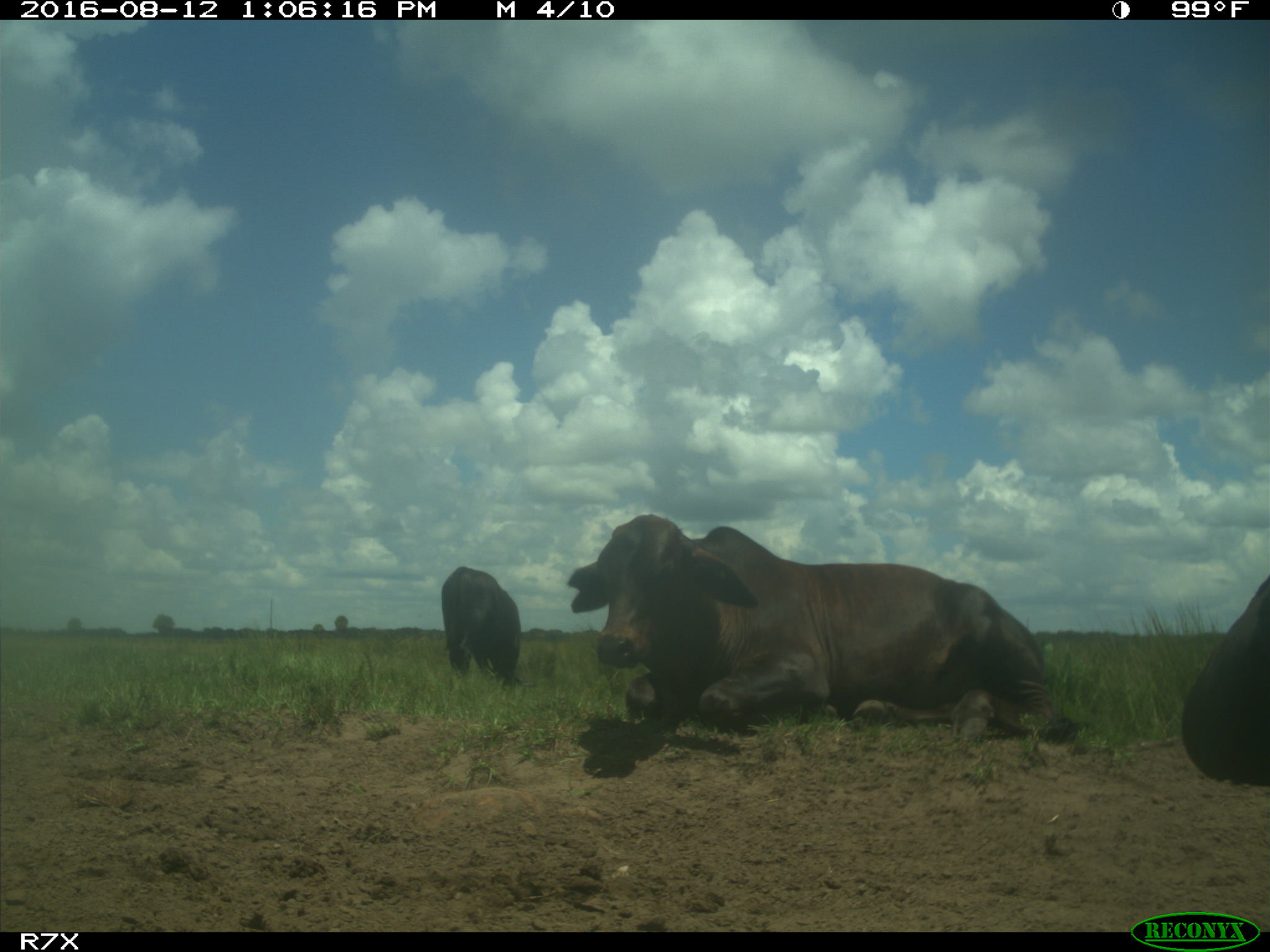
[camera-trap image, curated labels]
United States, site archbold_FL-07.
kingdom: Animalia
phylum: Chordata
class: Mammalia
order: Artiodactyla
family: Bovidae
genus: Bos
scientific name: Bos taurus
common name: domestic cow